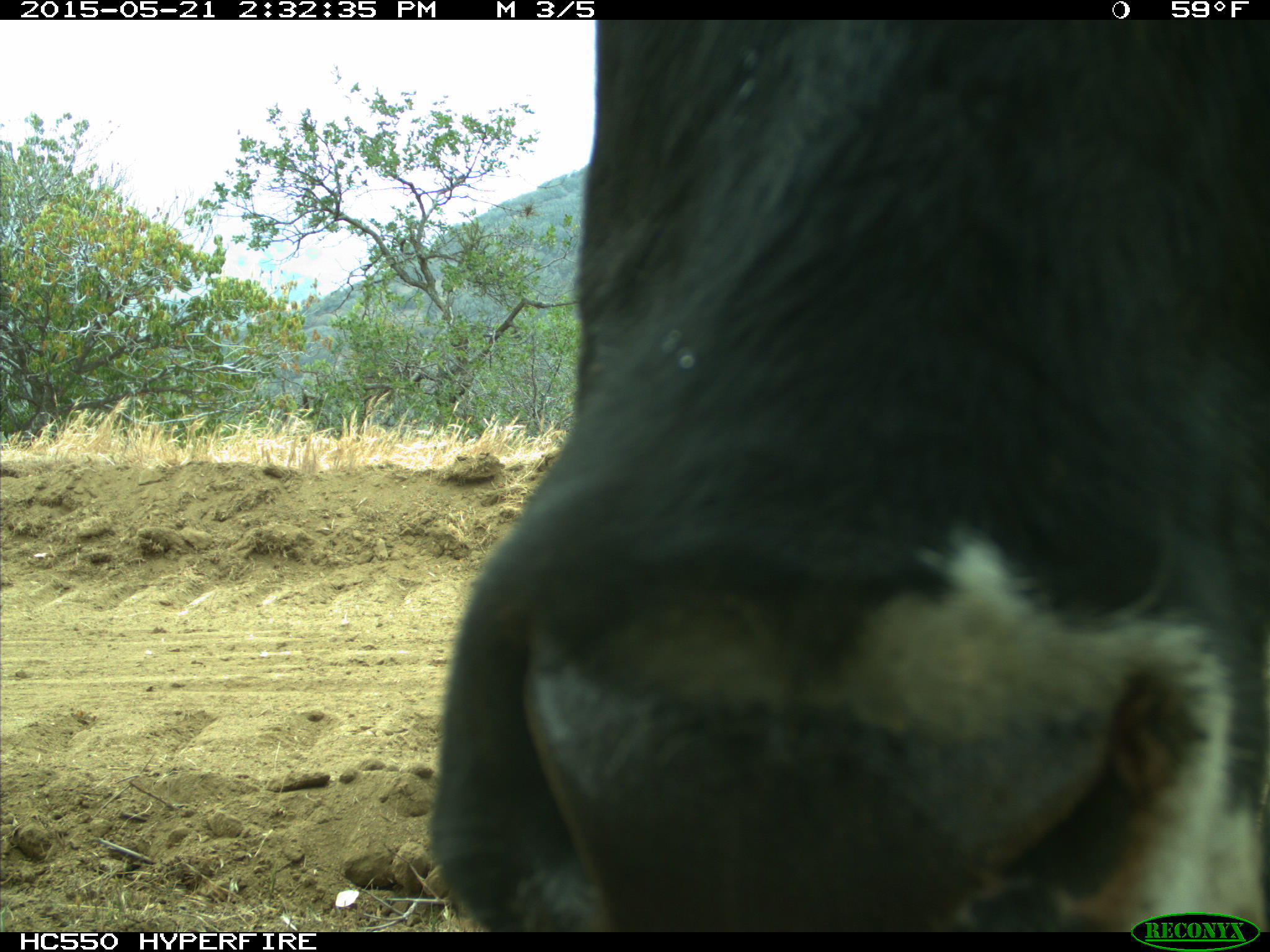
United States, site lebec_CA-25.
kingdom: Animalia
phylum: Chordata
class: Mammalia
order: Artiodactyla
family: Bovidae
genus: Bos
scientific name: Bos taurus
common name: domestic cow